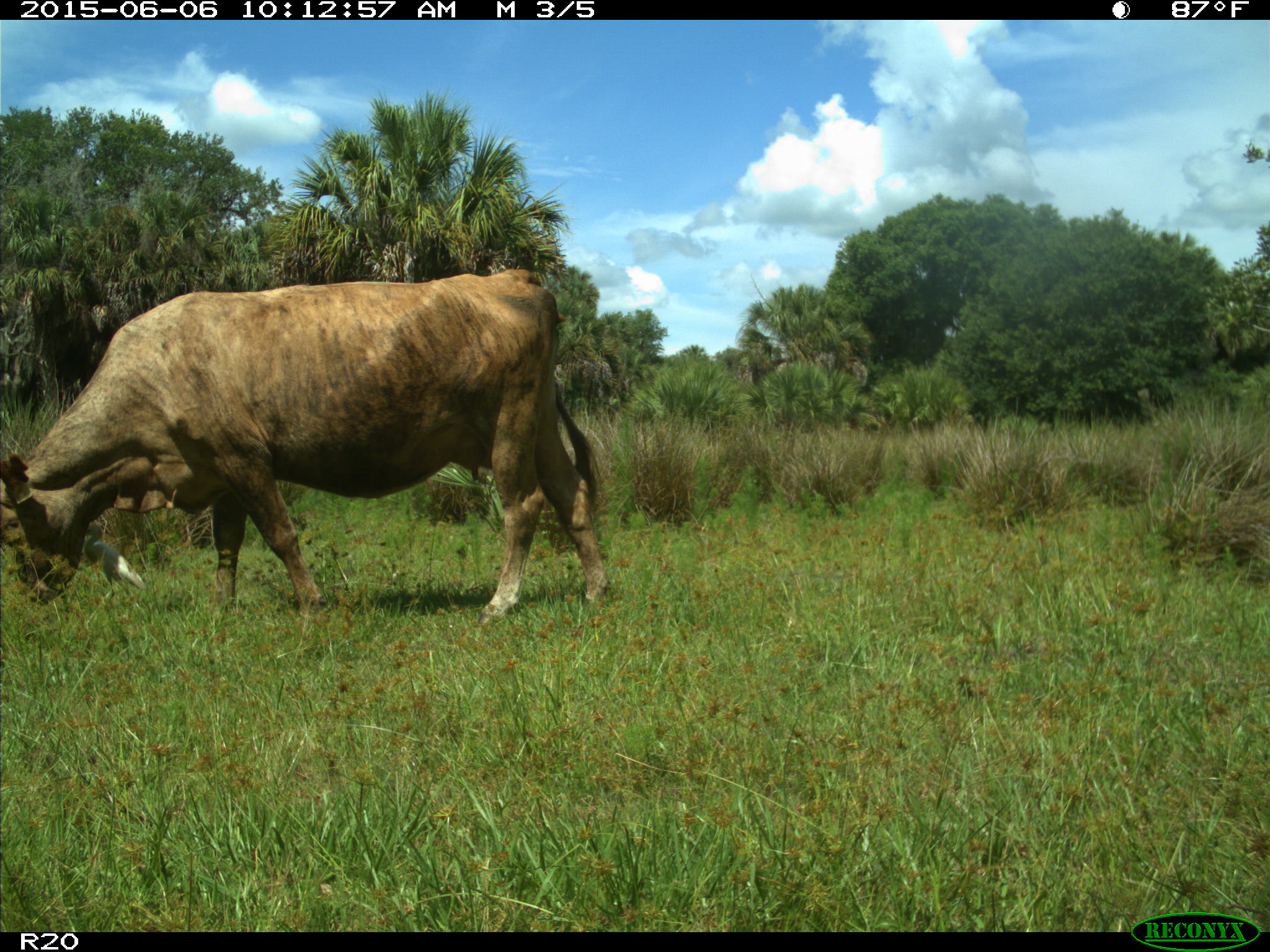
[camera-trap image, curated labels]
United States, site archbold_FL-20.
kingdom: Animalia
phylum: Chordata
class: Mammalia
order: Artiodactyla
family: Bovidae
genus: Bos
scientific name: Bos taurus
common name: domestic cow